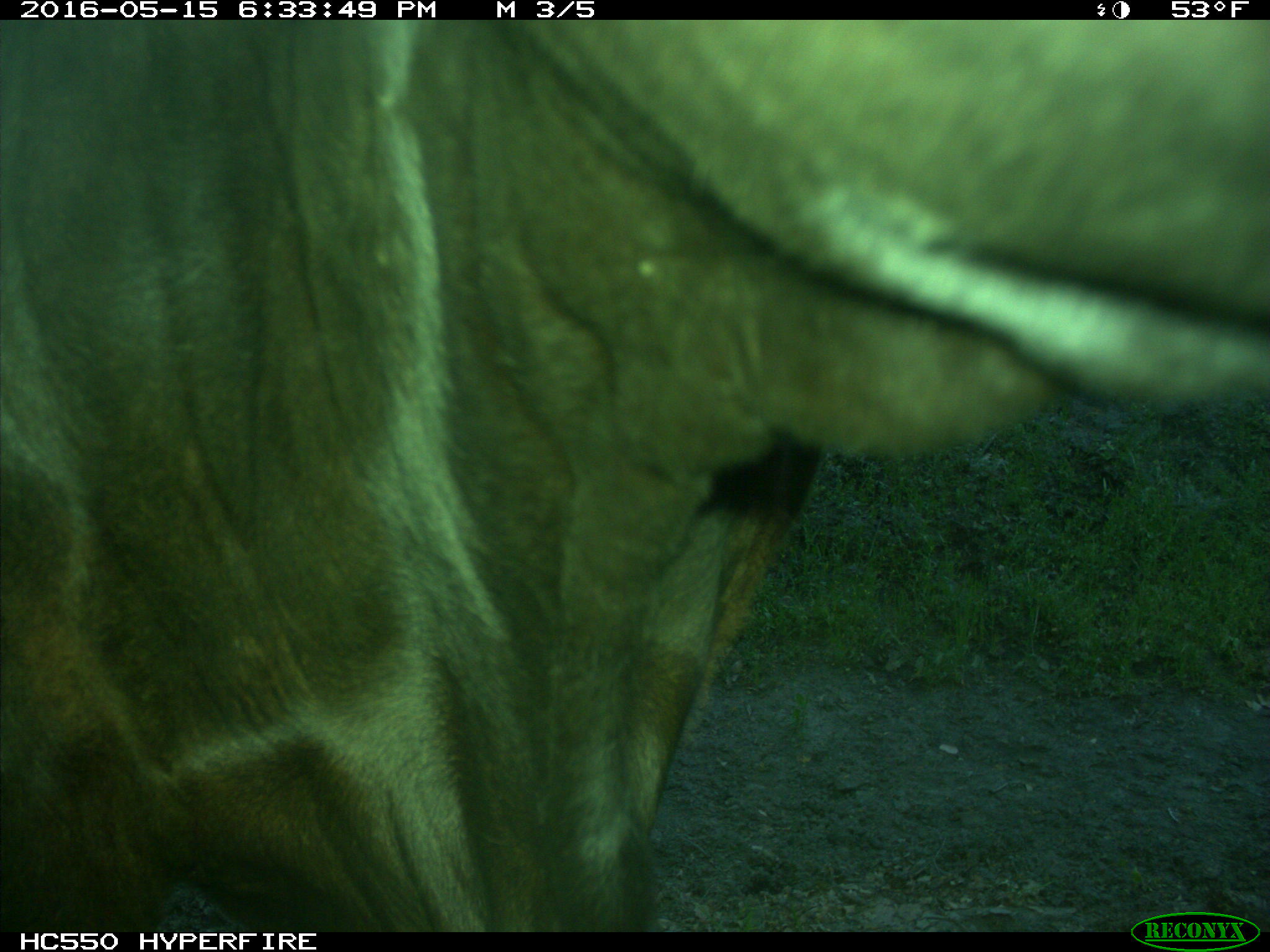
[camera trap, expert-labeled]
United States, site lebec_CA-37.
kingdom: Animalia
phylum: Chordata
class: Mammalia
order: Artiodactyla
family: Bovidae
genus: Bos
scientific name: Bos taurus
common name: domestic cow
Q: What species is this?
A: Bos taurus (domestic cow).